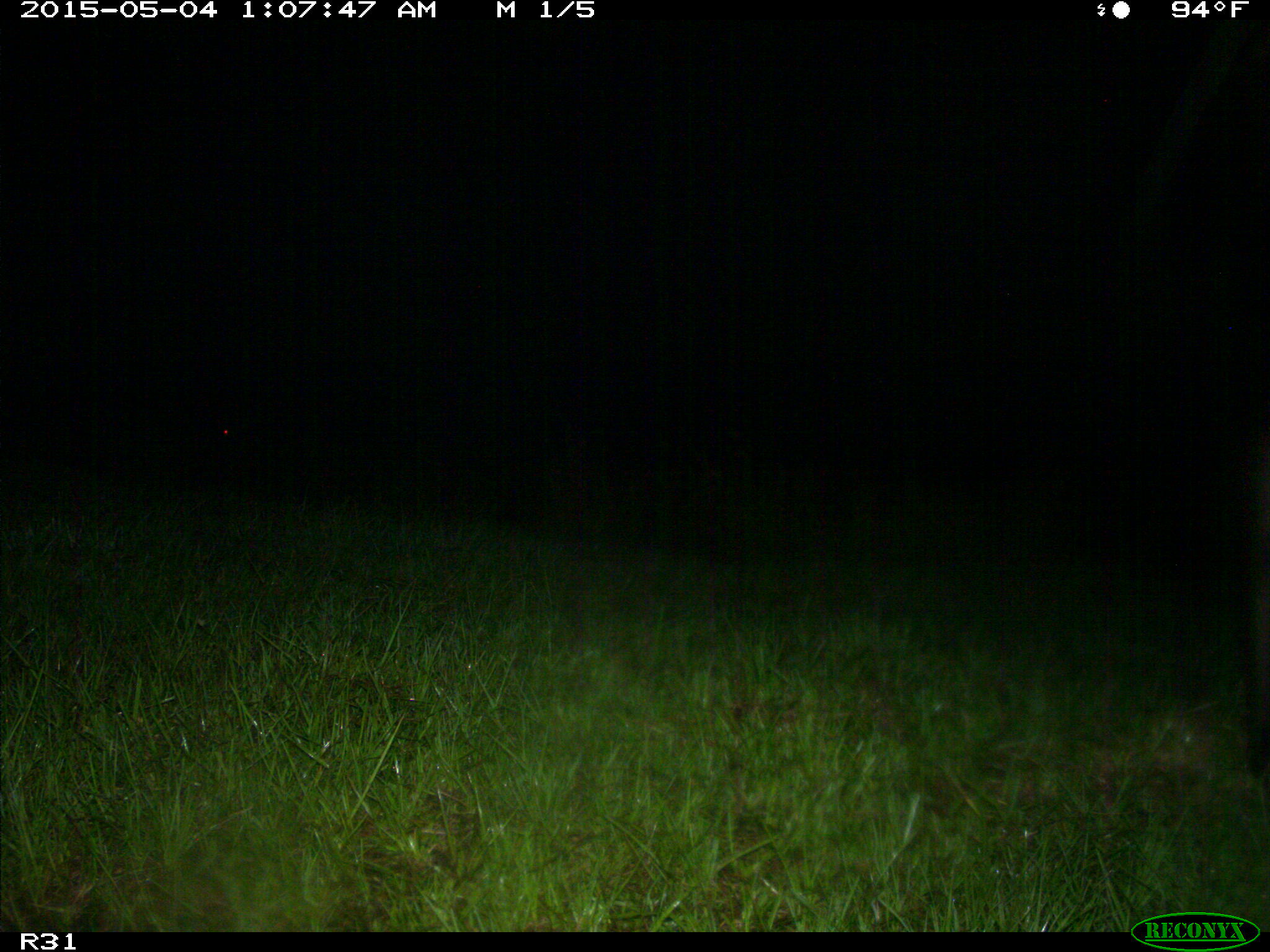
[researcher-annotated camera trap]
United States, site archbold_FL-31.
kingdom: Animalia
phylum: Chordata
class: Mammalia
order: Artiodactyla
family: Bovidae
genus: Bos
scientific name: Bos taurus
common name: domestic cow